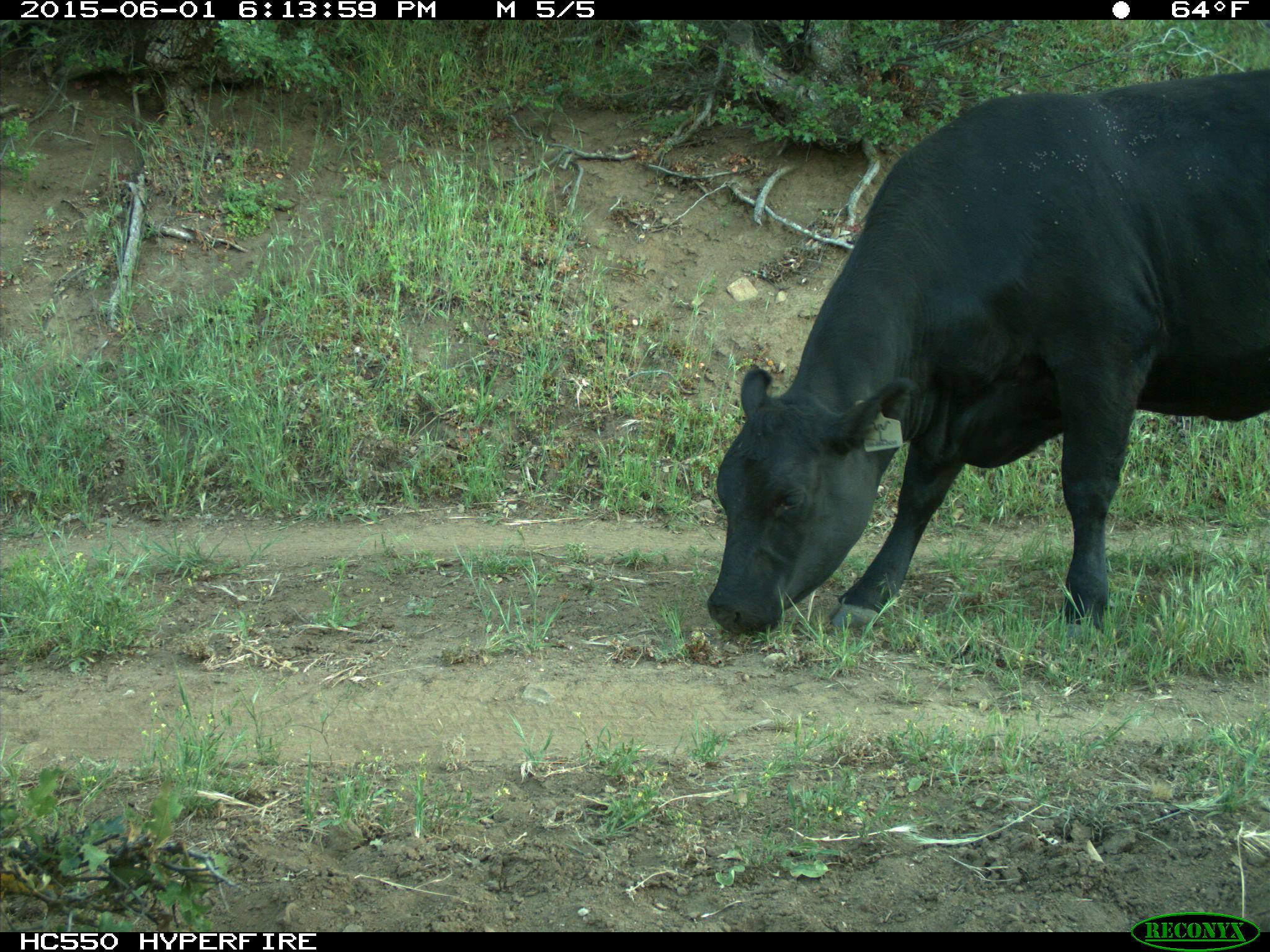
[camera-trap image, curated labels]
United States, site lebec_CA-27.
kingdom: Animalia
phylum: Chordata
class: Mammalia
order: Artiodactyla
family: Bovidae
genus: Bos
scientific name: Bos taurus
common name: domestic cow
Bos taurus (domestic cow).